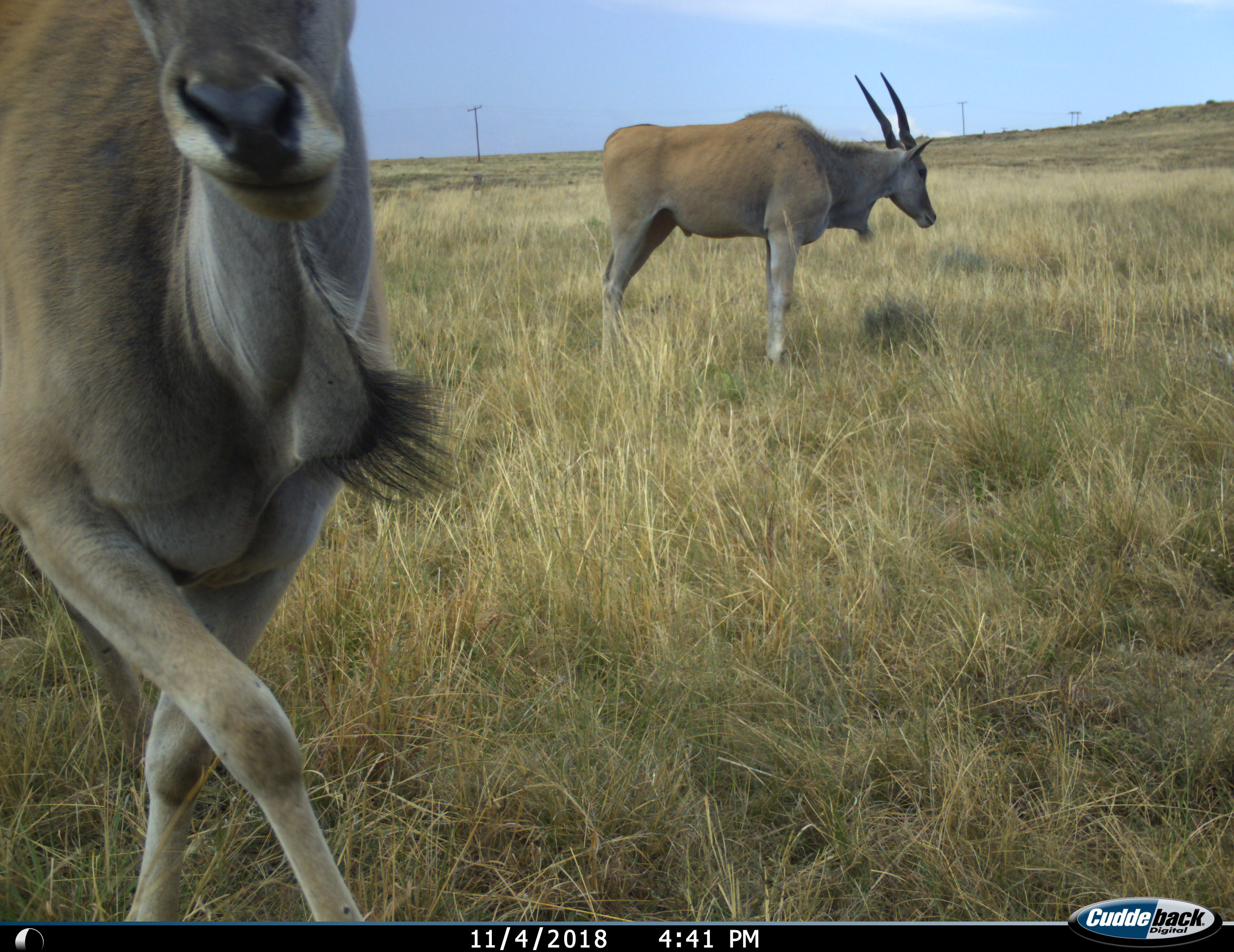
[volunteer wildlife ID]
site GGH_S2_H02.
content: unidentified animal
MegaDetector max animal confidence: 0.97